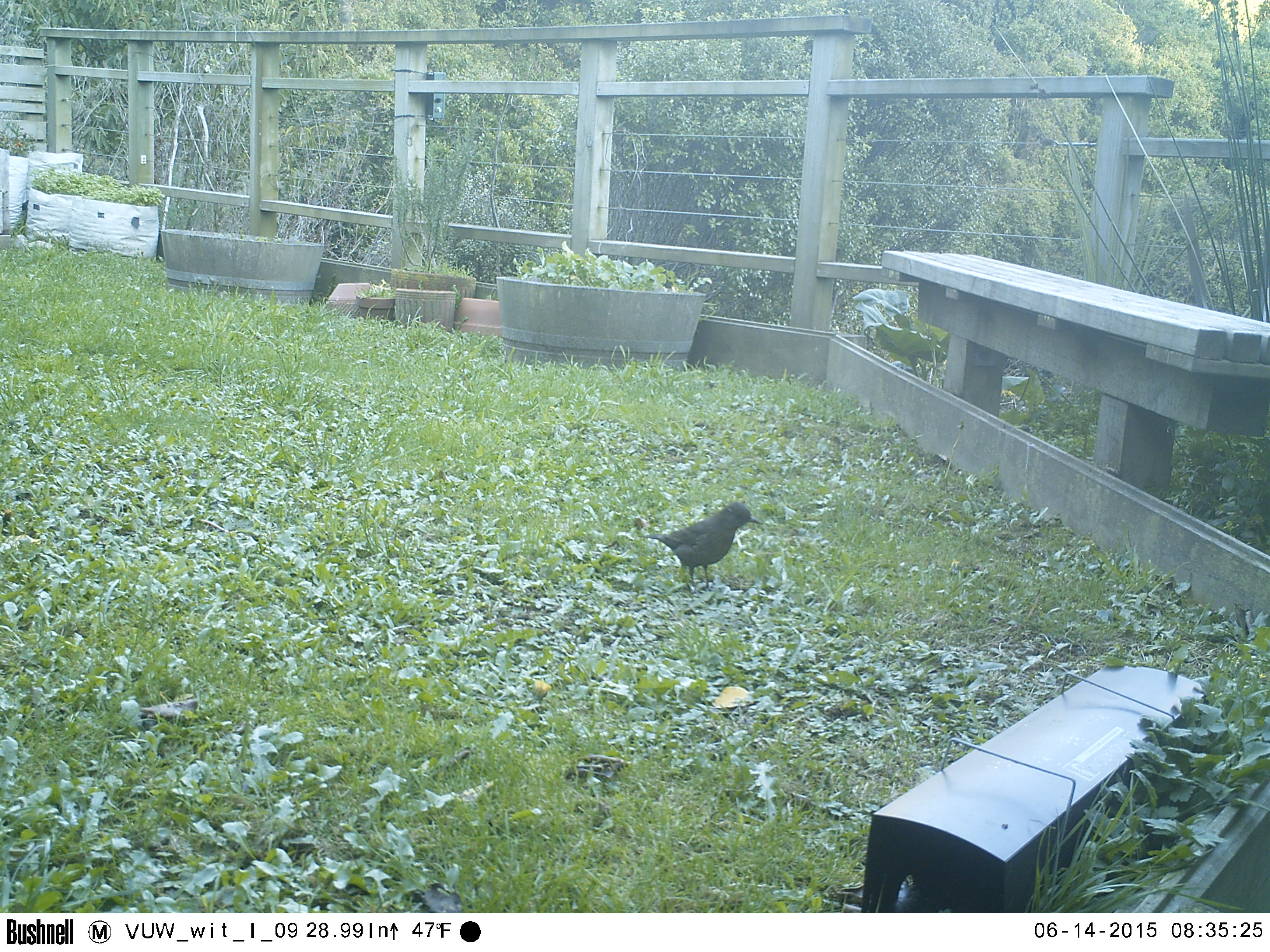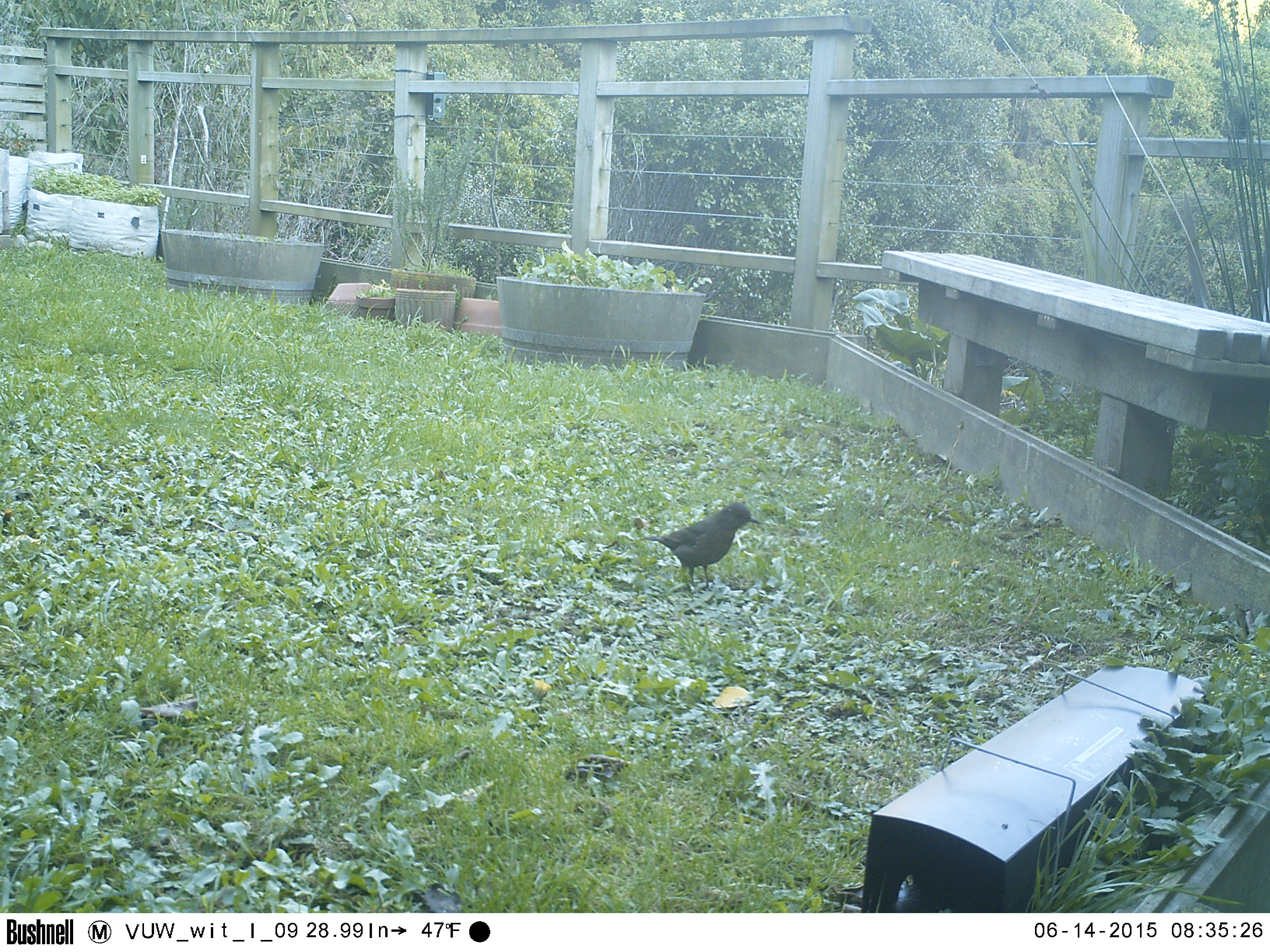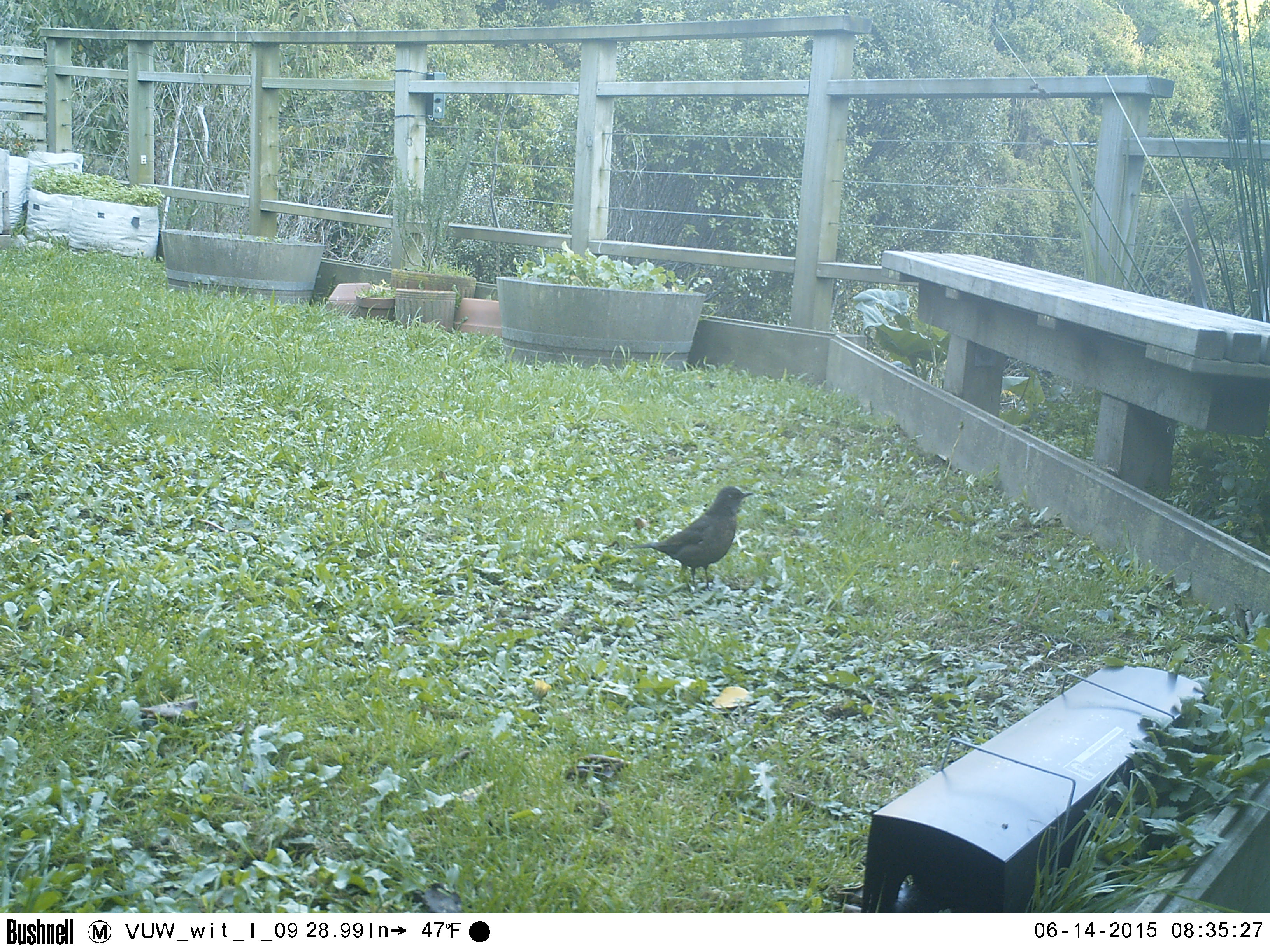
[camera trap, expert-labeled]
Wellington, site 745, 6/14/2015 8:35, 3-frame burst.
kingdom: Animalia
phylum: Chordata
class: Aves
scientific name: Aves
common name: bird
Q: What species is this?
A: Bird (Aves).